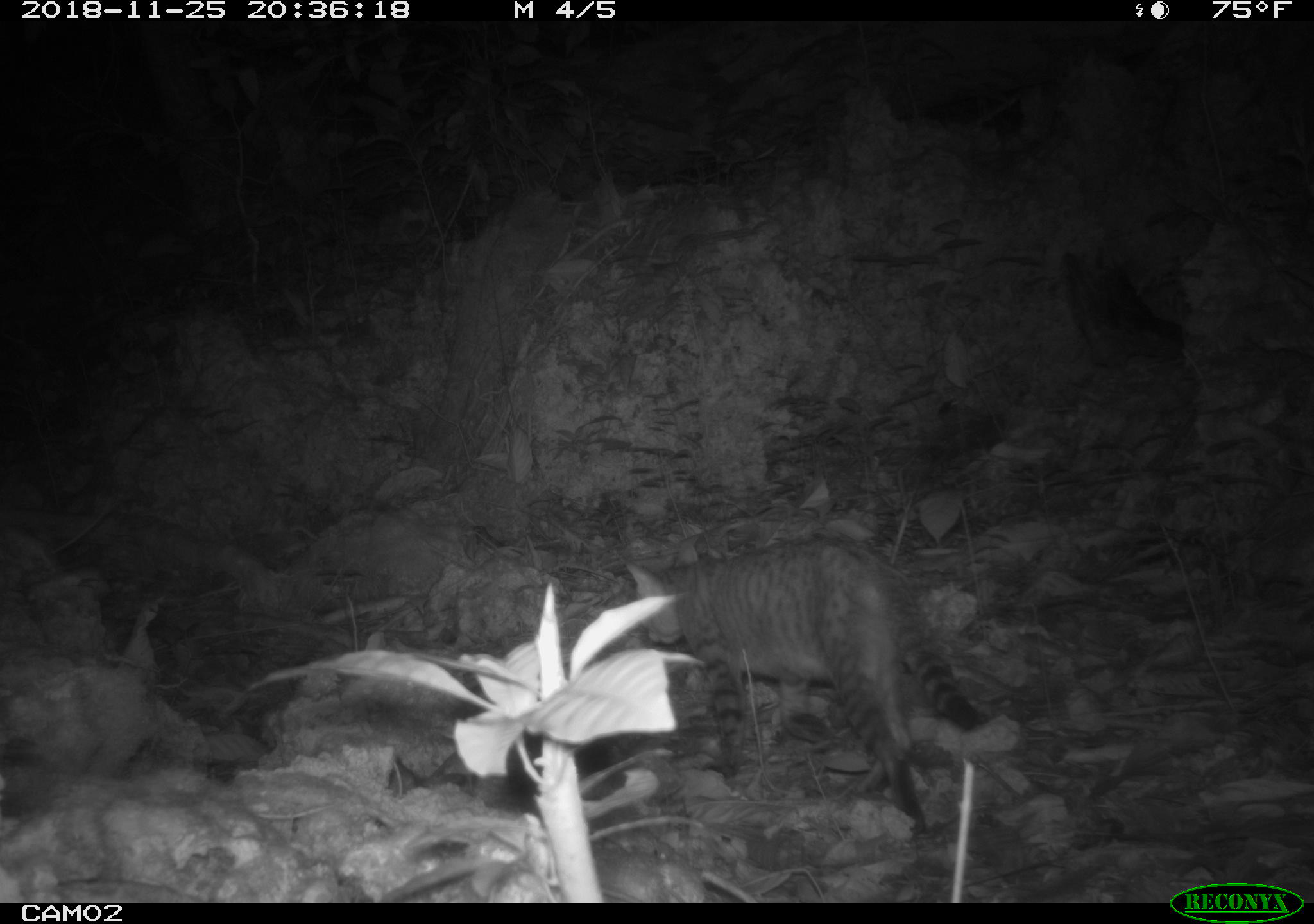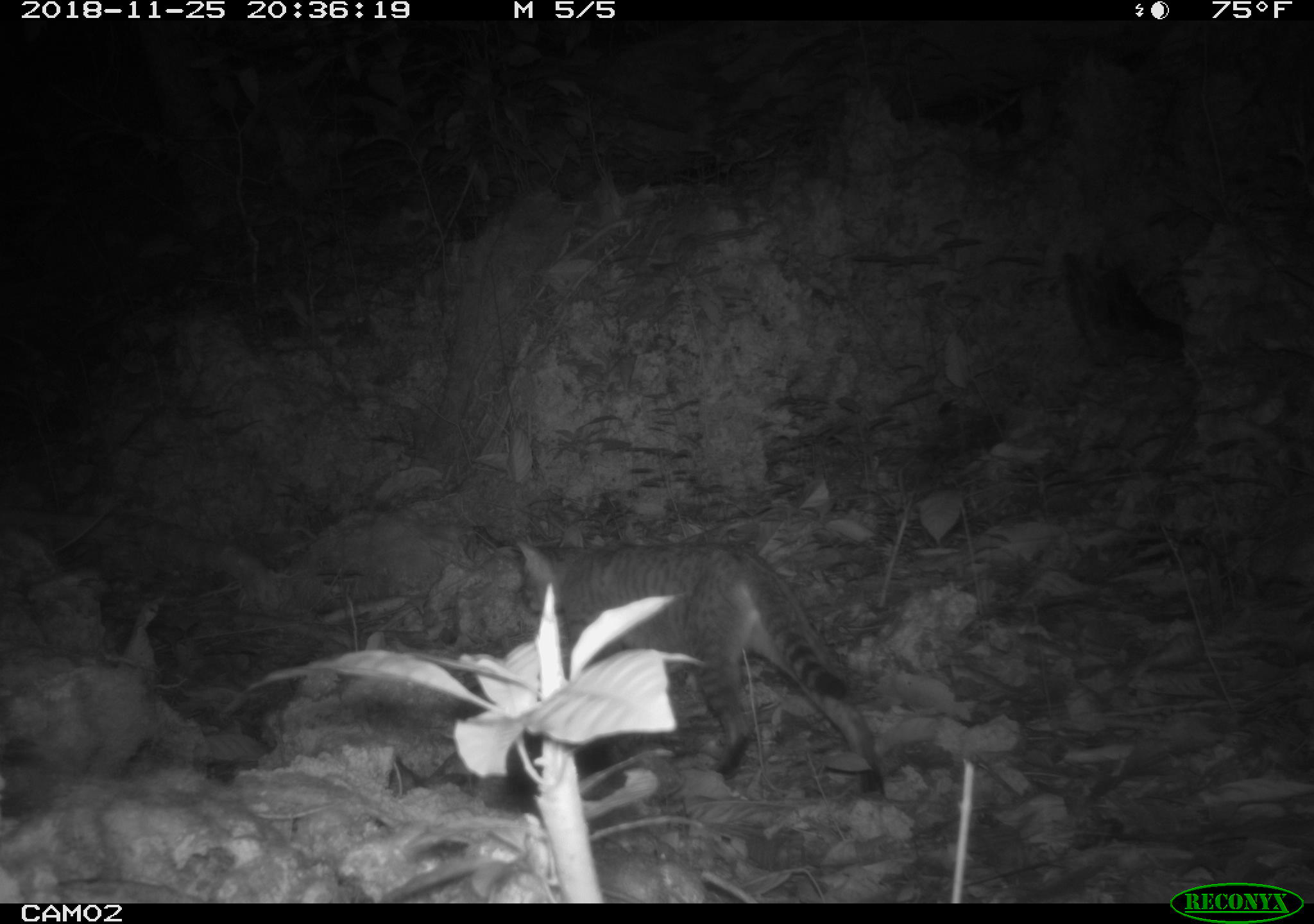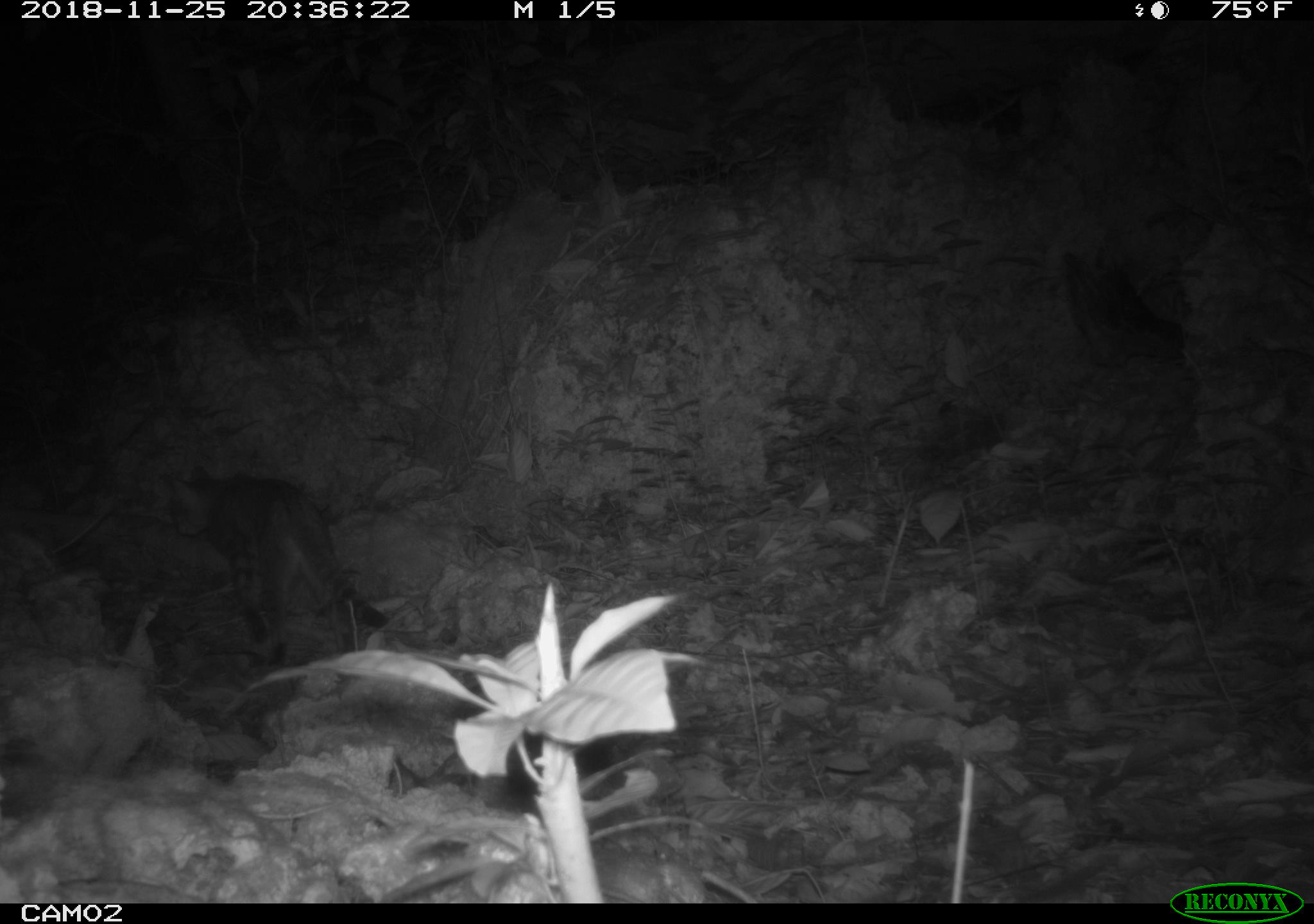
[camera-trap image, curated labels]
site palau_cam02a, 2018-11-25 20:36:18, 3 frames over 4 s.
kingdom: Animalia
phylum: Chordata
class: Mammalia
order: Carnivora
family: Felidae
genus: Felis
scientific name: Felis catus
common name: cat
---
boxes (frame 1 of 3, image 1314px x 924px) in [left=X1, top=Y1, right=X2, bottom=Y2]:
cat: [left=618, top=537, right=981, bottom=834]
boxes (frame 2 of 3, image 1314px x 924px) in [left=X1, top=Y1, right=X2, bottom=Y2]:
cat: [left=515, top=535, right=887, bottom=810]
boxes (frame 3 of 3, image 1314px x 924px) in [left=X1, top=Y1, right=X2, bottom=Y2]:
cat: [left=161, top=467, right=380, bottom=655]